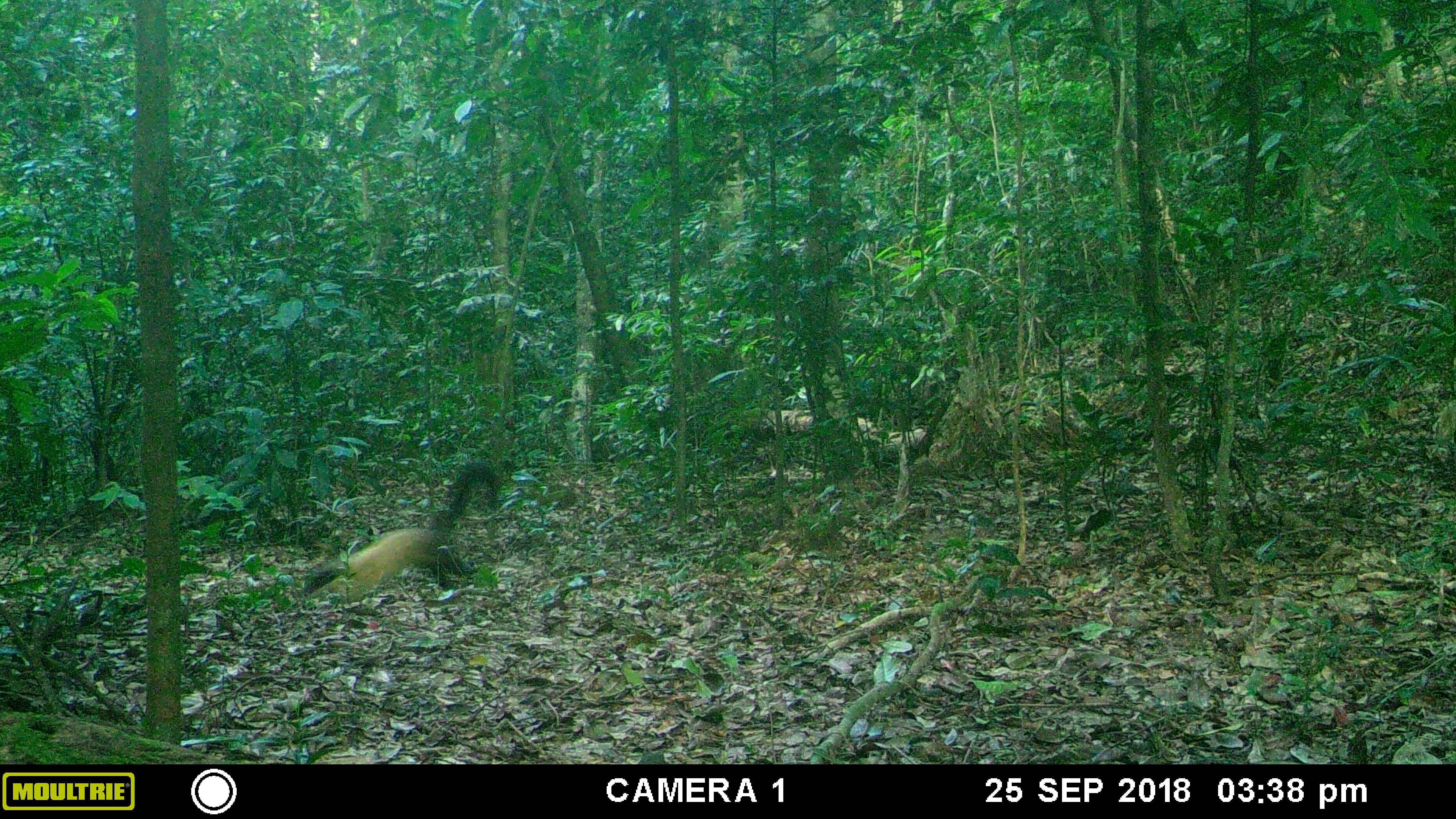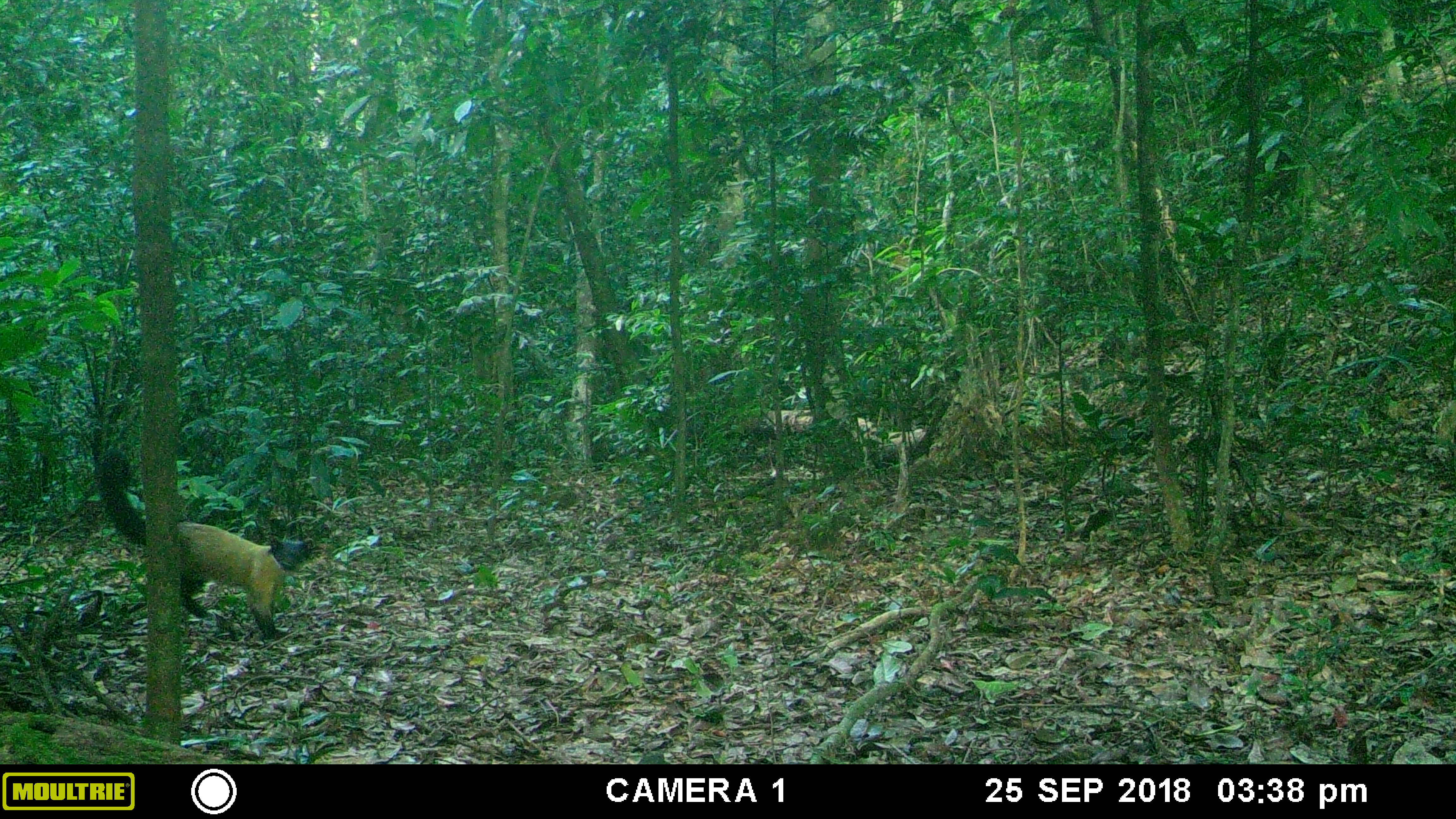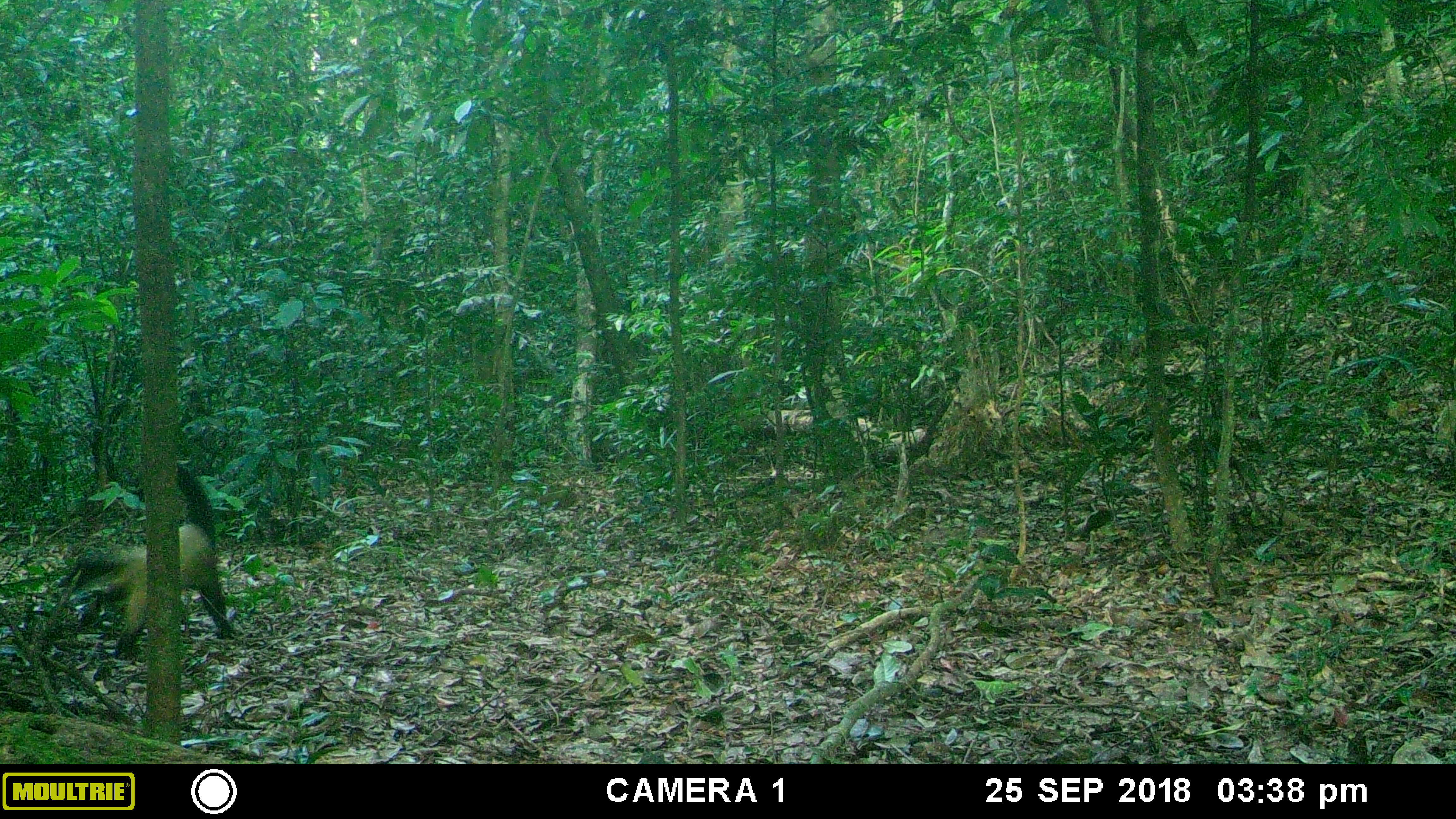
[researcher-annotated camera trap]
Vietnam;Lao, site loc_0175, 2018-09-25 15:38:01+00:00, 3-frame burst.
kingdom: Animalia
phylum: Chordata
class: Mammalia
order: Carnivora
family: Mustelidae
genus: Martes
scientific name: Martes flavigula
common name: yellow-throated marten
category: yellow throated marten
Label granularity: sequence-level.